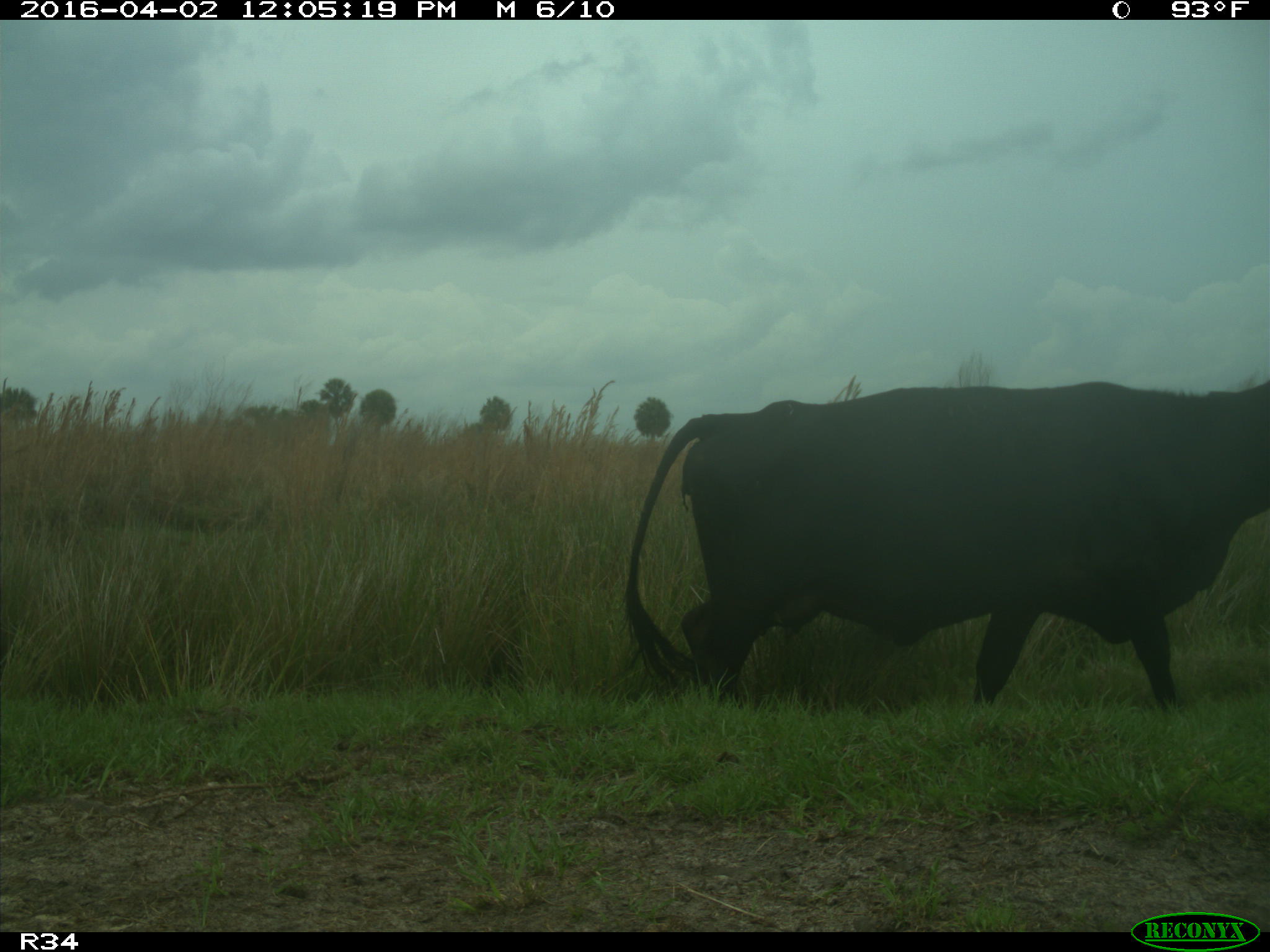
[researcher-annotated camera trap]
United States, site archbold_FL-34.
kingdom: Animalia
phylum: Chordata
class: Mammalia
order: Artiodactyla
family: Bovidae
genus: Bos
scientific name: Bos taurus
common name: domestic cow